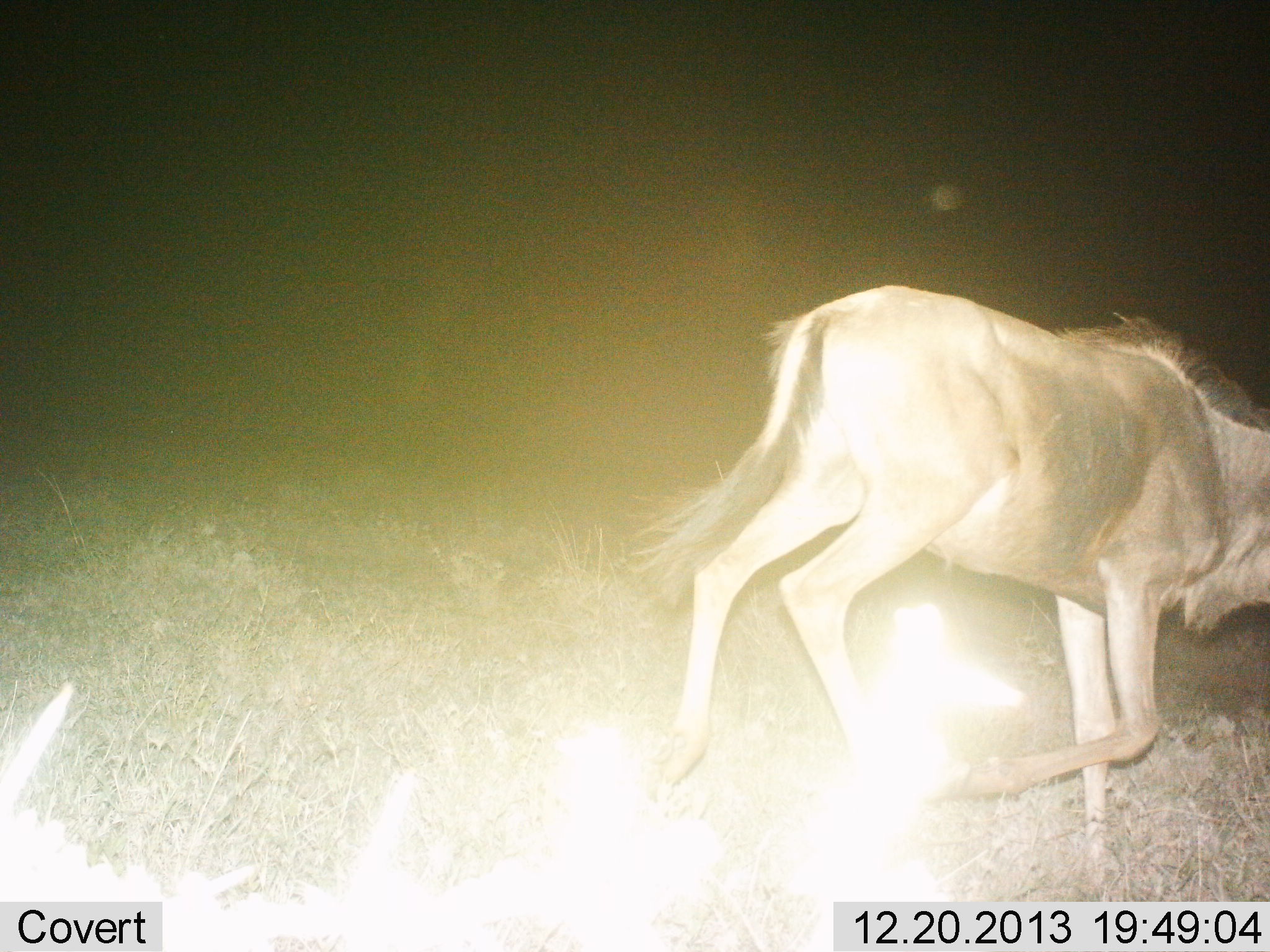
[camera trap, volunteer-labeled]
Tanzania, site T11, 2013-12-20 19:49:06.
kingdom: Animalia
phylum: Chordata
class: Mammalia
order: Artiodactyla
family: Bovidae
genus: Connochaetes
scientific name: Connochaetes taurinus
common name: blue wildebeest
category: wildebeest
Wildebeest (blue wildebeest) (Connochaetes taurinus), count 1. Behavior (volunteer vote fractions): standing 0%, resting 0%, moving 100%, interacting 0%. Young present (vote fraction): 0%. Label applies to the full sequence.